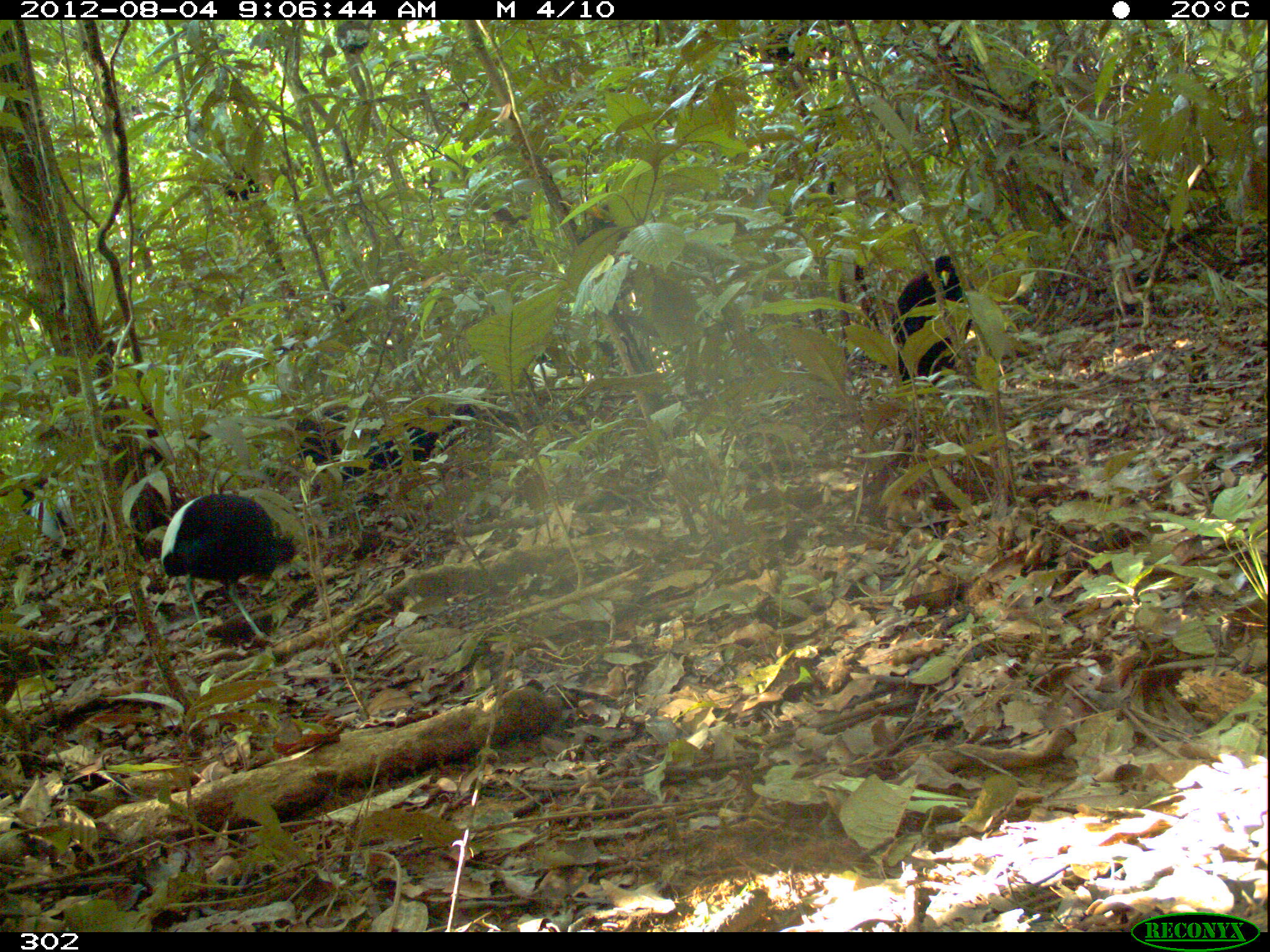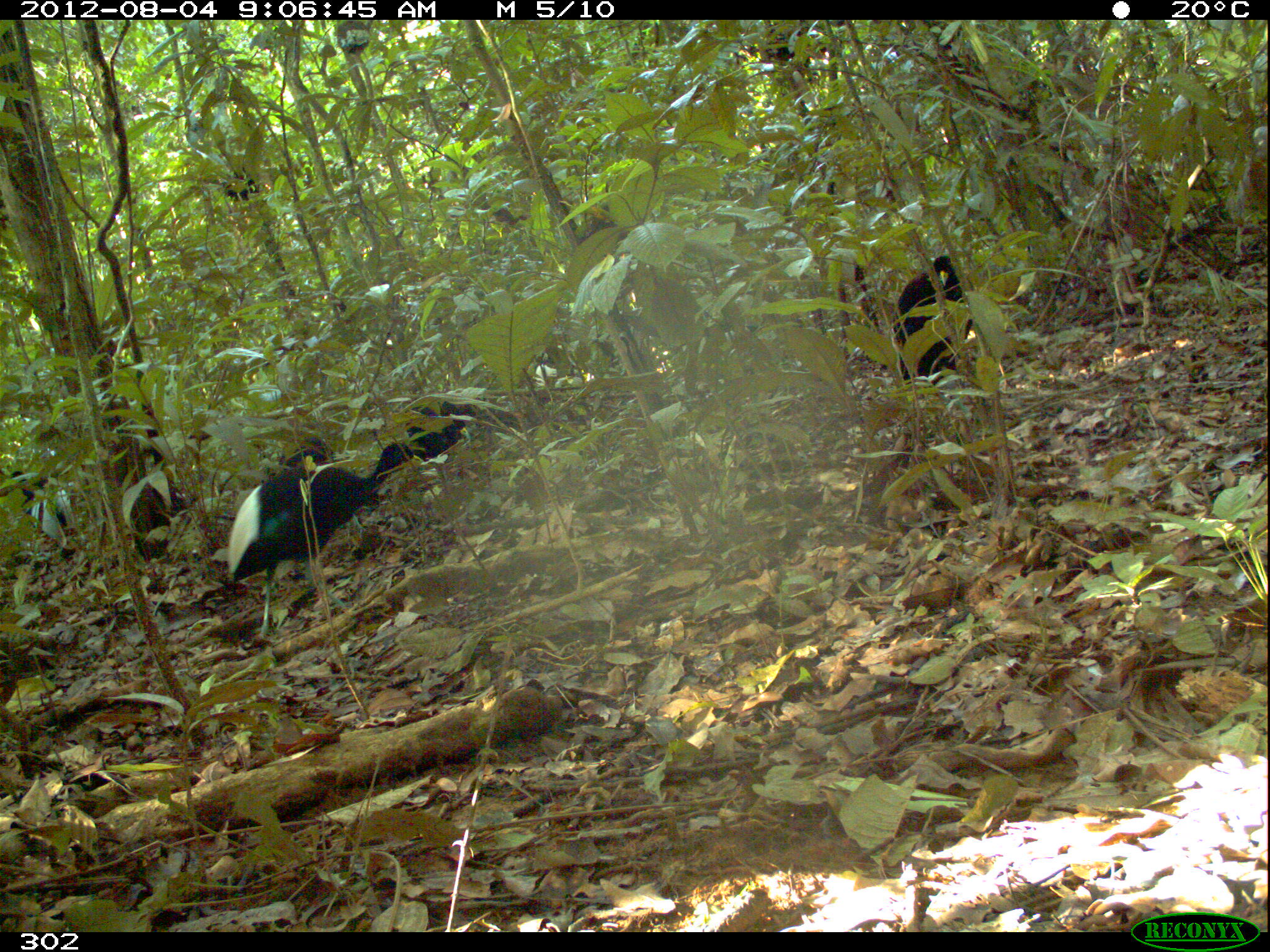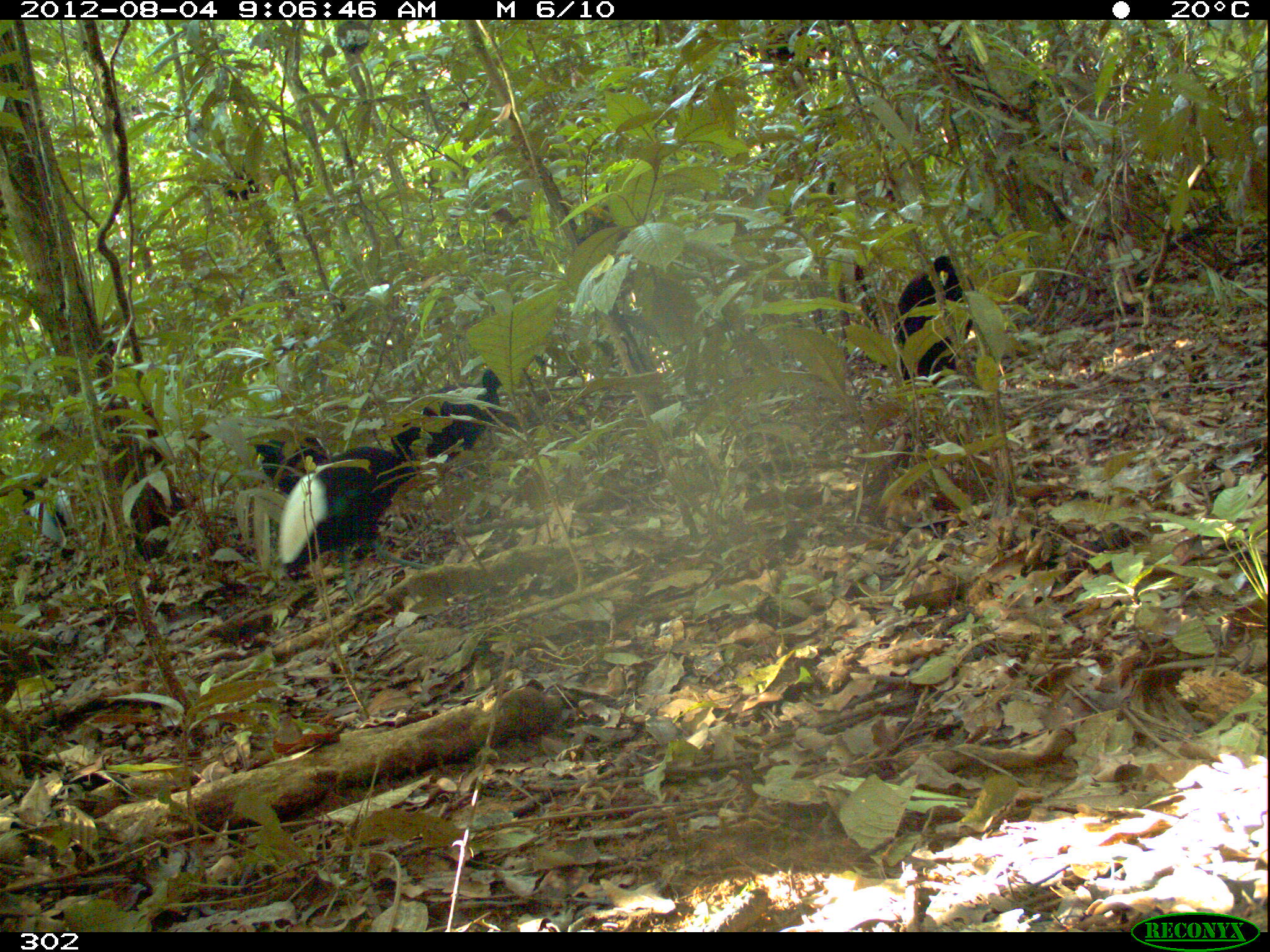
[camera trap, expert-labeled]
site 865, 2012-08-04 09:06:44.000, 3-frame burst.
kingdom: Animalia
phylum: Chordata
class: Aves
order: Gruiformes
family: Psophiidae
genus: Psophia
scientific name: Psophia leucoptera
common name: pale-winged trumpeter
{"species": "Psophia leucoptera (pale-winged trumpeter)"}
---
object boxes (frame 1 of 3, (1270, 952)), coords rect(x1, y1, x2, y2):
psophia leucoptera: rect(149, 493, 295, 648); rect(293, 404, 489, 479); rect(890, 253, 971, 396); rect(9, 480, 87, 557)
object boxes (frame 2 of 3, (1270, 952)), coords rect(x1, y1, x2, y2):
psophia leucoptera: rect(227, 442, 423, 641); rect(893, 255, 973, 385); rect(404, 402, 470, 488); rect(7, 470, 76, 552); rect(1226, 126, 1268, 258); rect(284, 436, 333, 467)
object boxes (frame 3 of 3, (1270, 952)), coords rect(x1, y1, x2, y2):
psophia leucoptera: rect(277, 422, 433, 604); rect(895, 255, 972, 385); rect(395, 371, 504, 461); rect(23, 473, 83, 547); rect(253, 435, 329, 492)